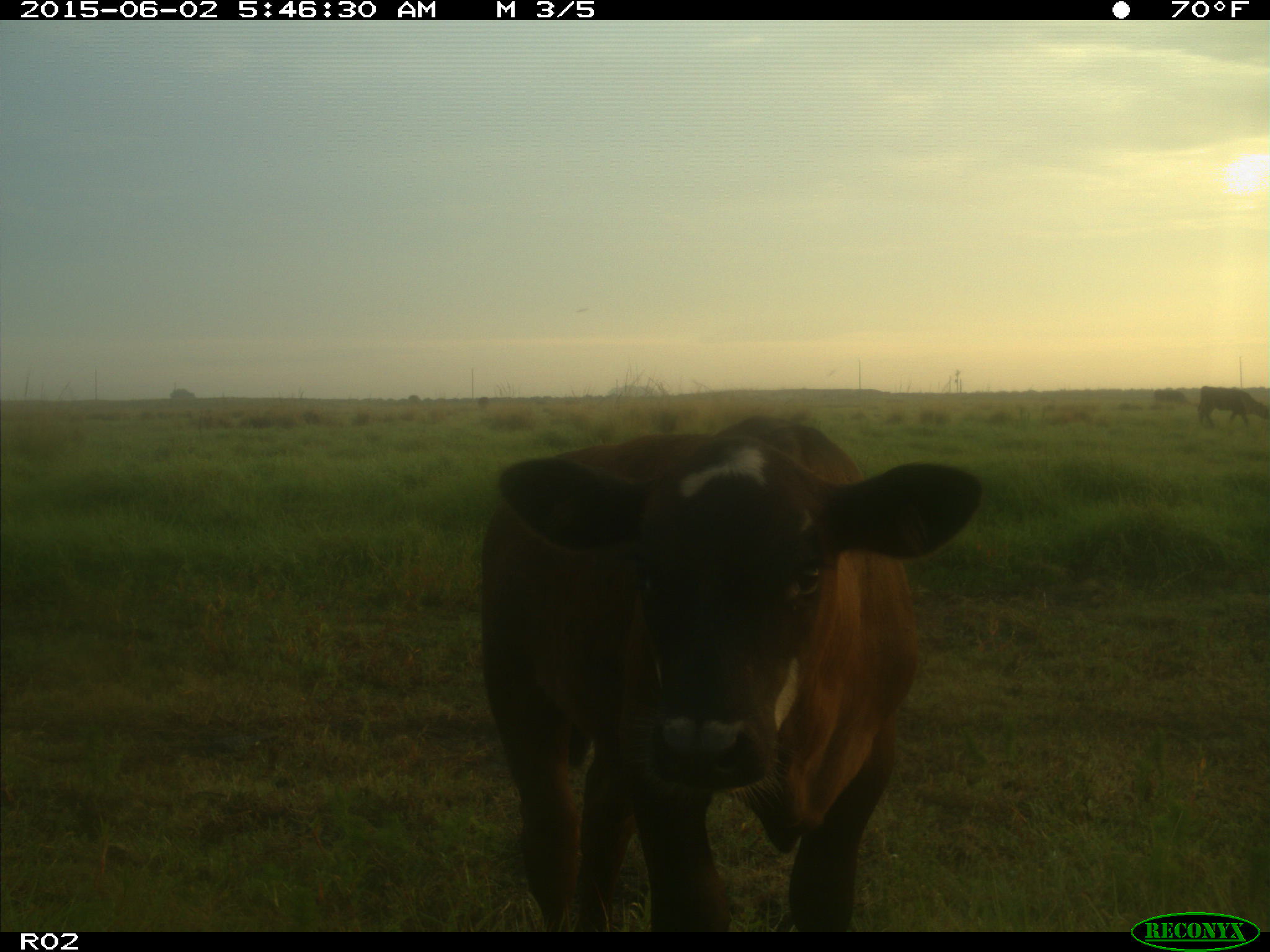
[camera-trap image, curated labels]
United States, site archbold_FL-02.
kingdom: Animalia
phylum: Chordata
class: Mammalia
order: Artiodactyla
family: Bovidae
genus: Bos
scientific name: Bos taurus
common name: domestic cow